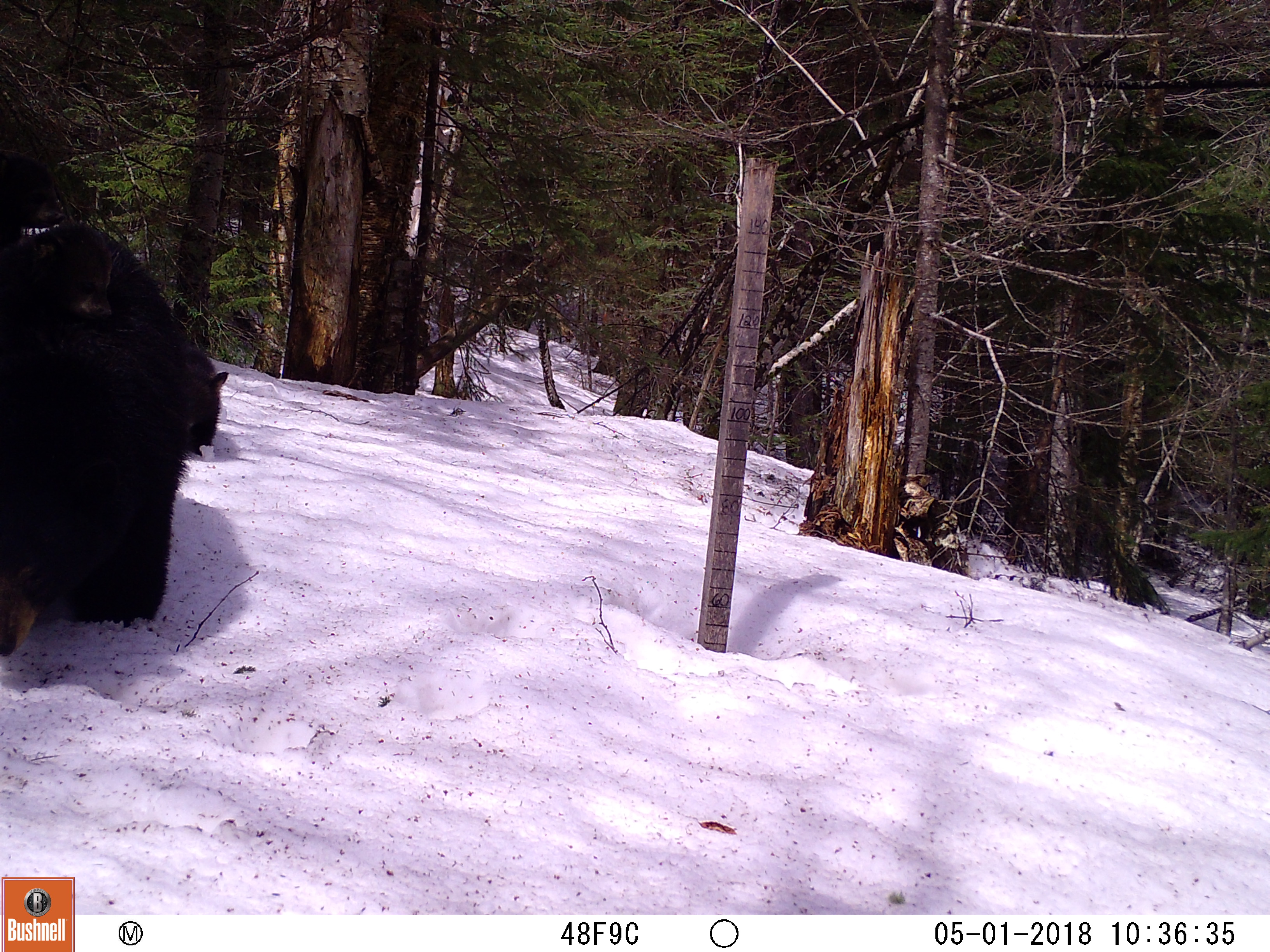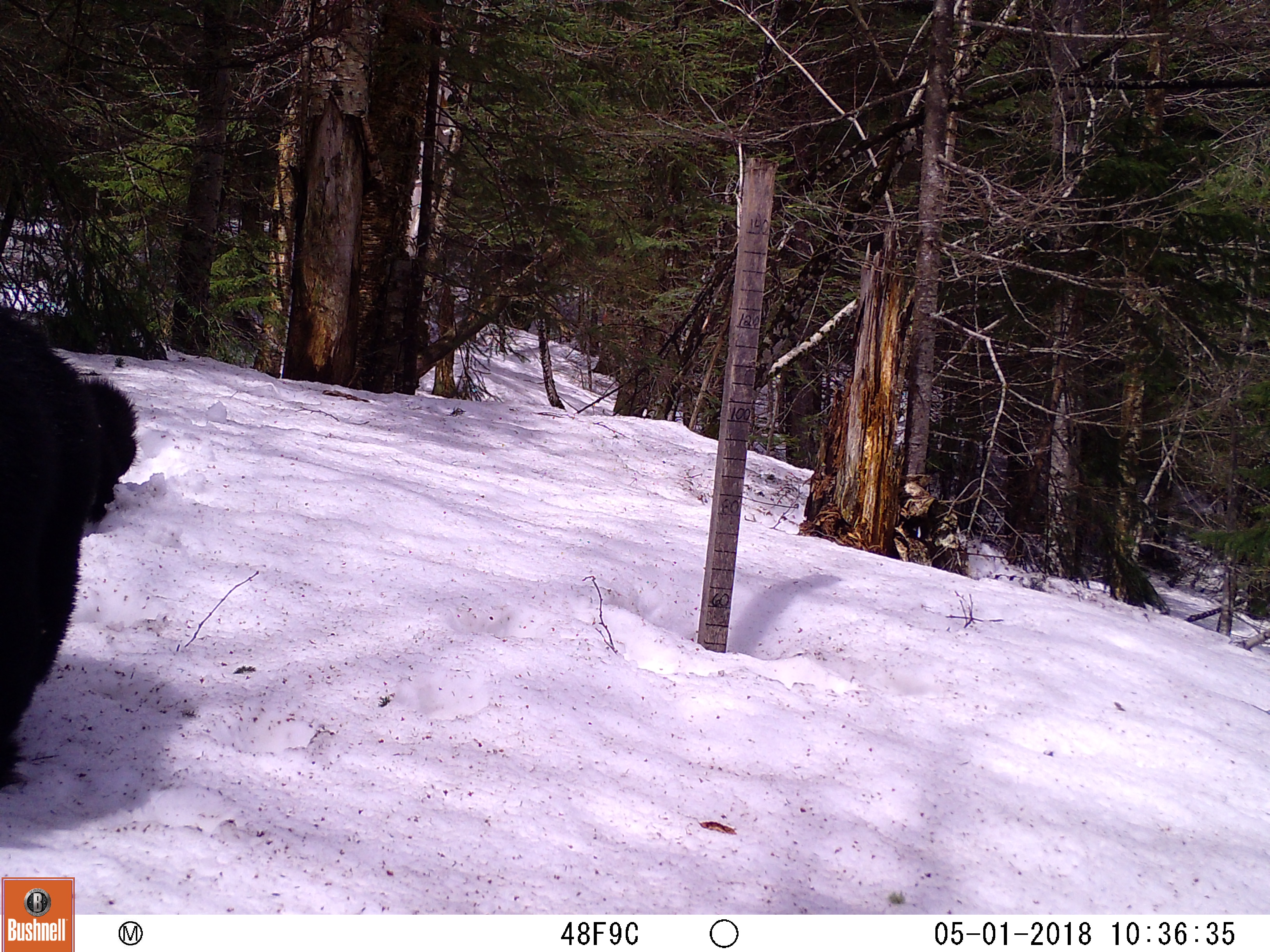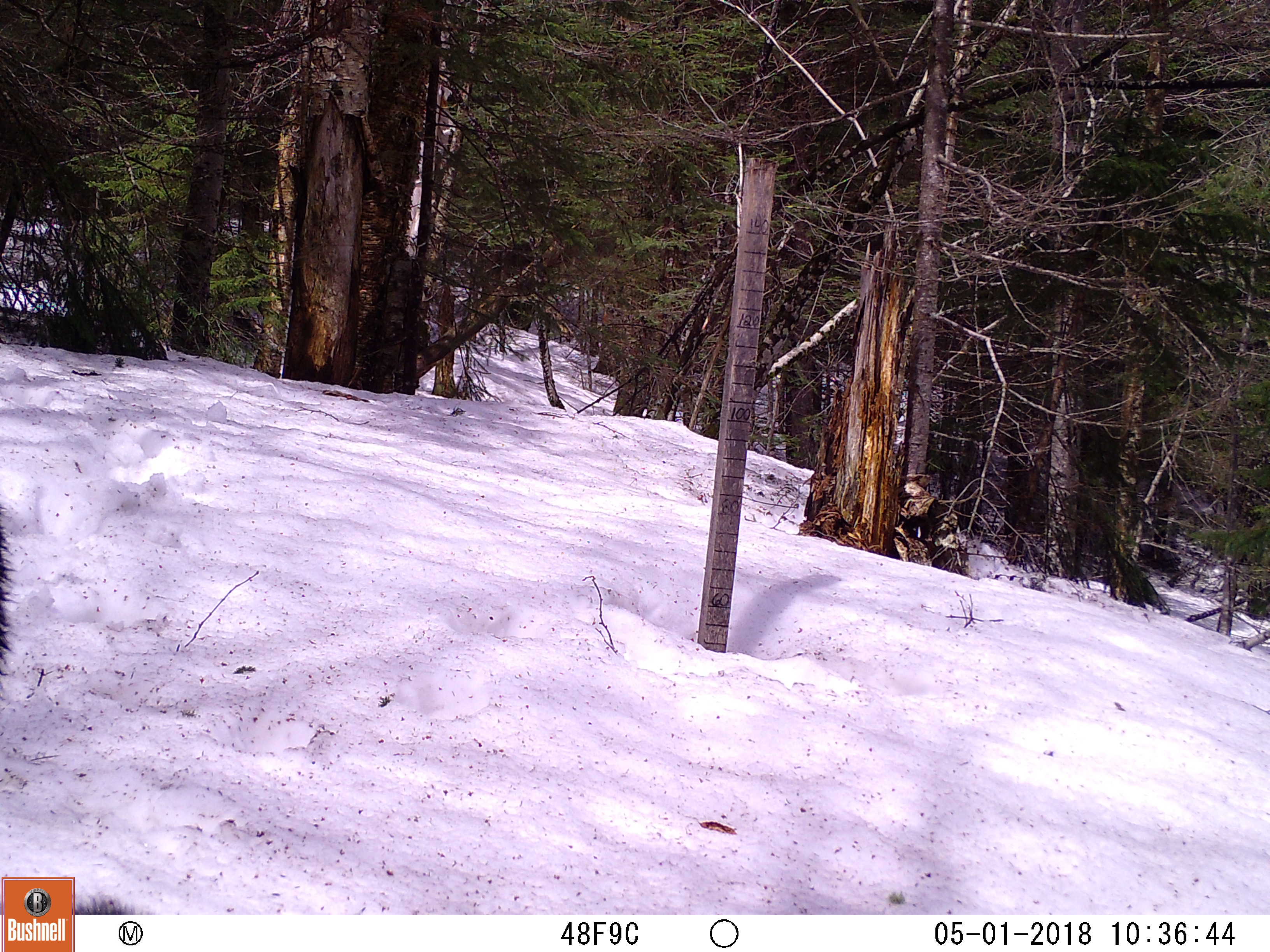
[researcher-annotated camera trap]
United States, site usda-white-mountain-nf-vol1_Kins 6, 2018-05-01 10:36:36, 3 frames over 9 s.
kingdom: Animalia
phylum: Chordata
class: Mammalia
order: Carnivora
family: Ursidae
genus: Ursus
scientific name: Ursus americanus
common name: black bear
Black bear (Ursus americanus).